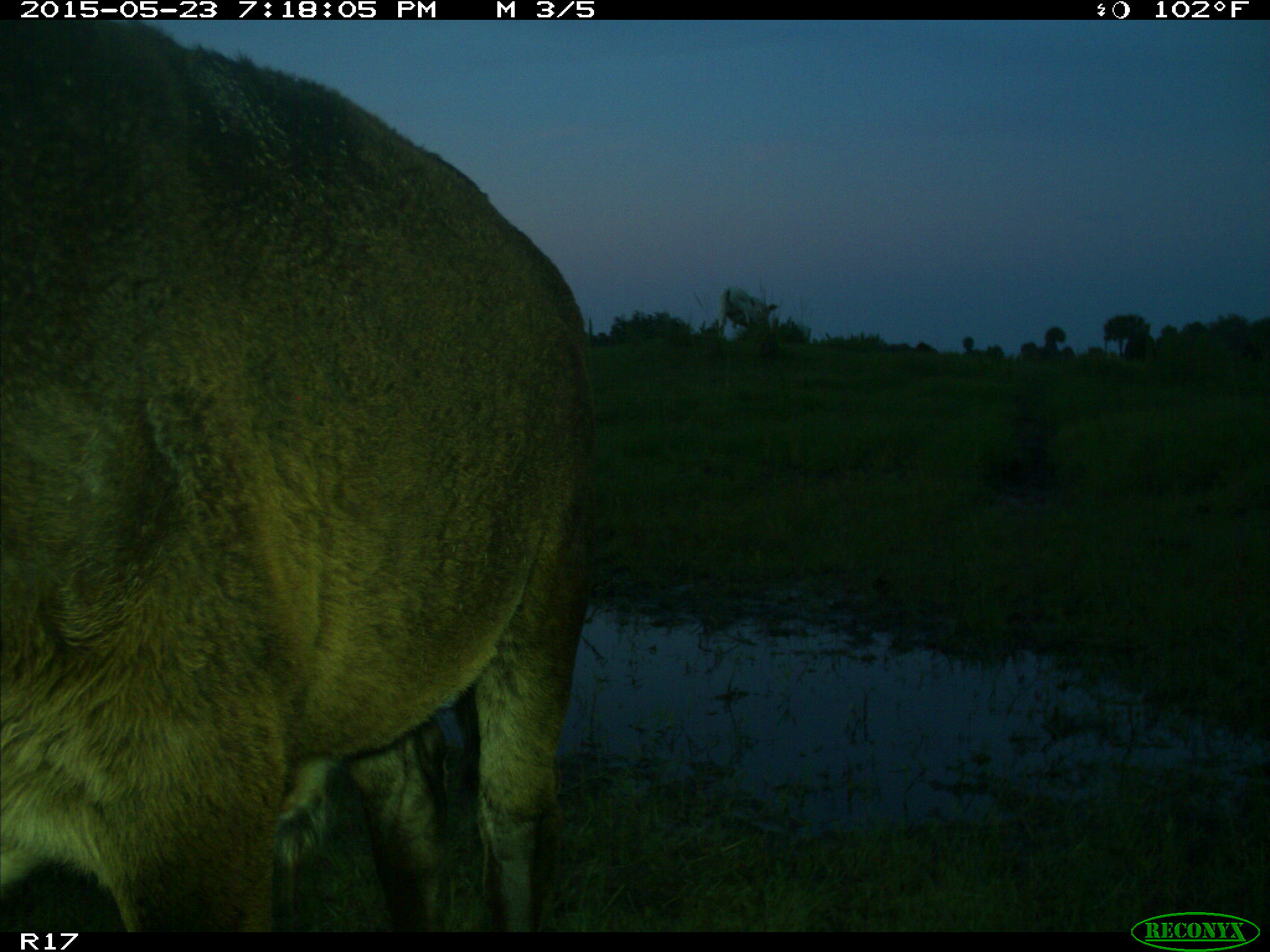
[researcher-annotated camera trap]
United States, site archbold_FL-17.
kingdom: Animalia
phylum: Chordata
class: Mammalia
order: Artiodactyla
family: Bovidae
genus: Bos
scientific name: Bos taurus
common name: domestic cow